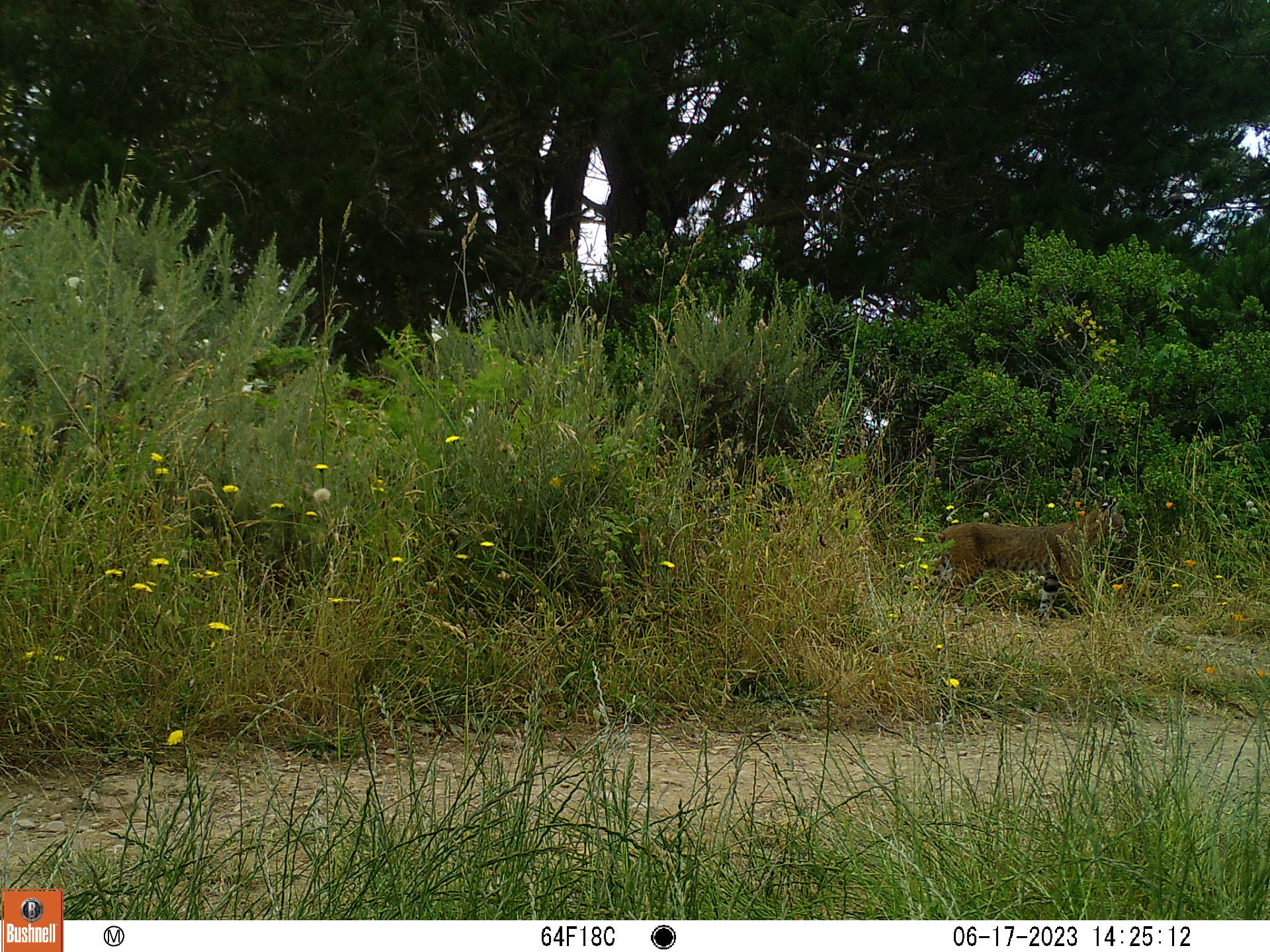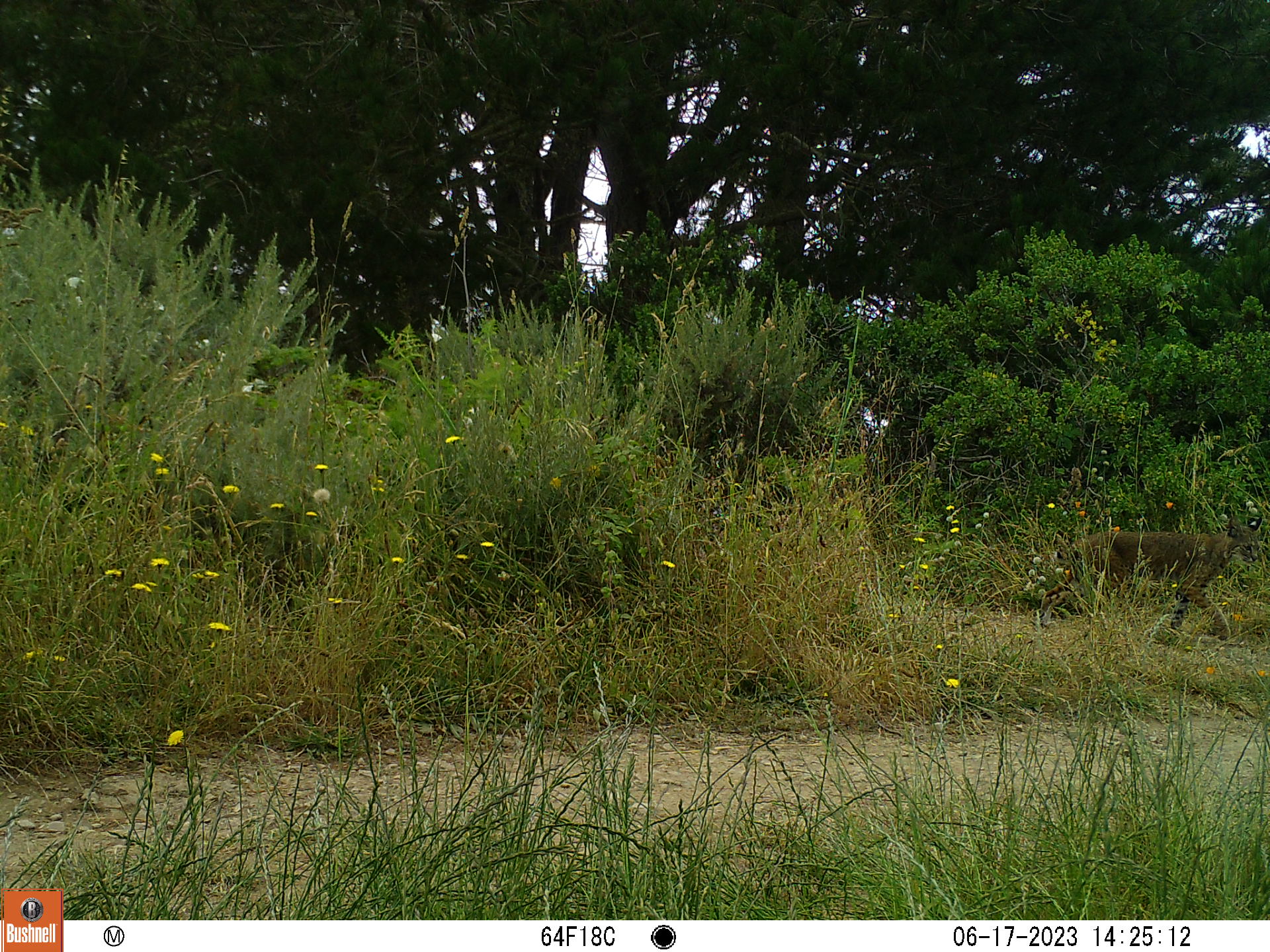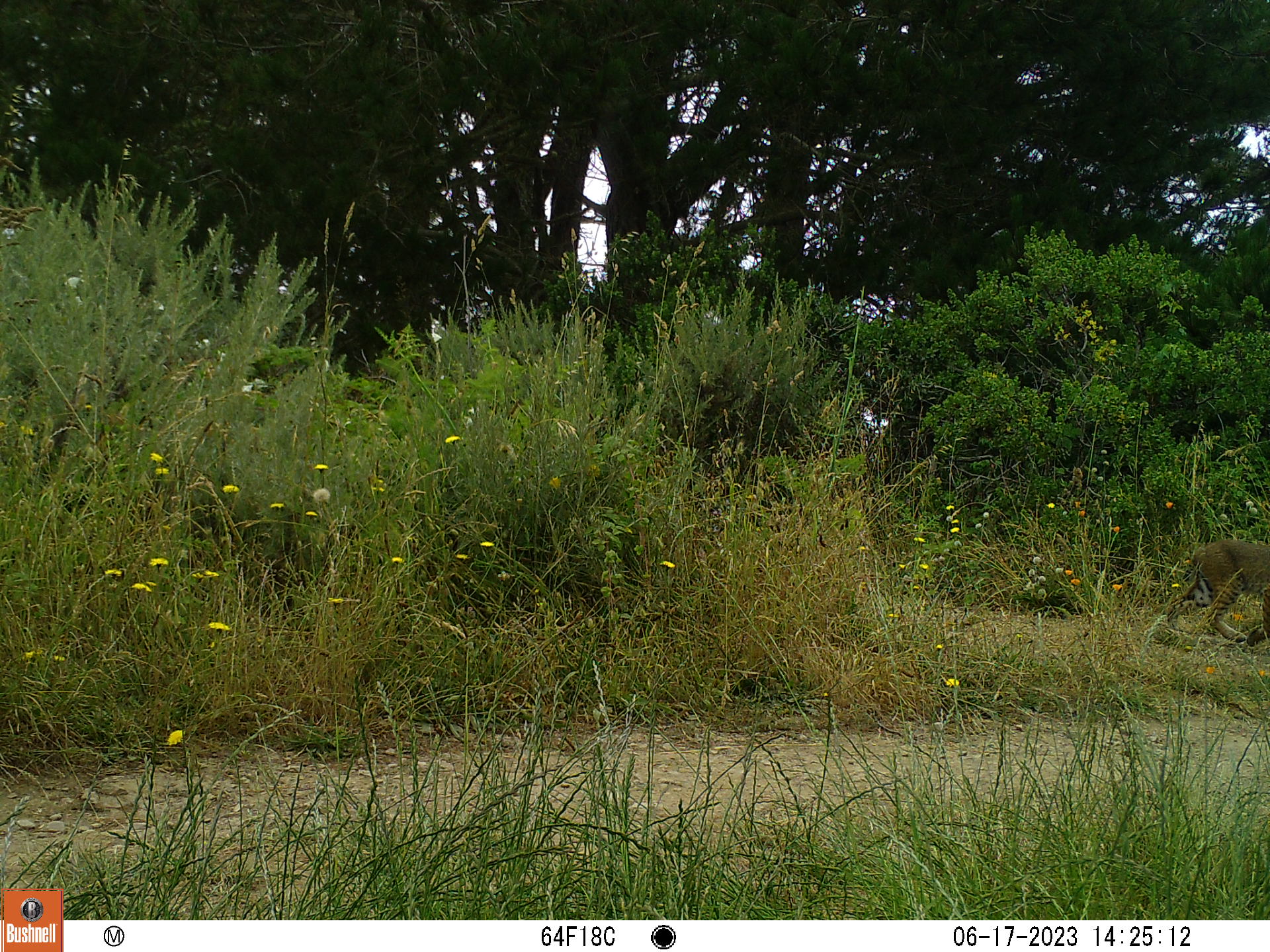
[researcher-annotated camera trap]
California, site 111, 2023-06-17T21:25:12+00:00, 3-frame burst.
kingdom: Animalia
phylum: Chordata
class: Mammalia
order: Carnivora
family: Felidae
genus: Lynx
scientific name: Lynx rufus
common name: bobcat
Bobcat (Lynx rufus).